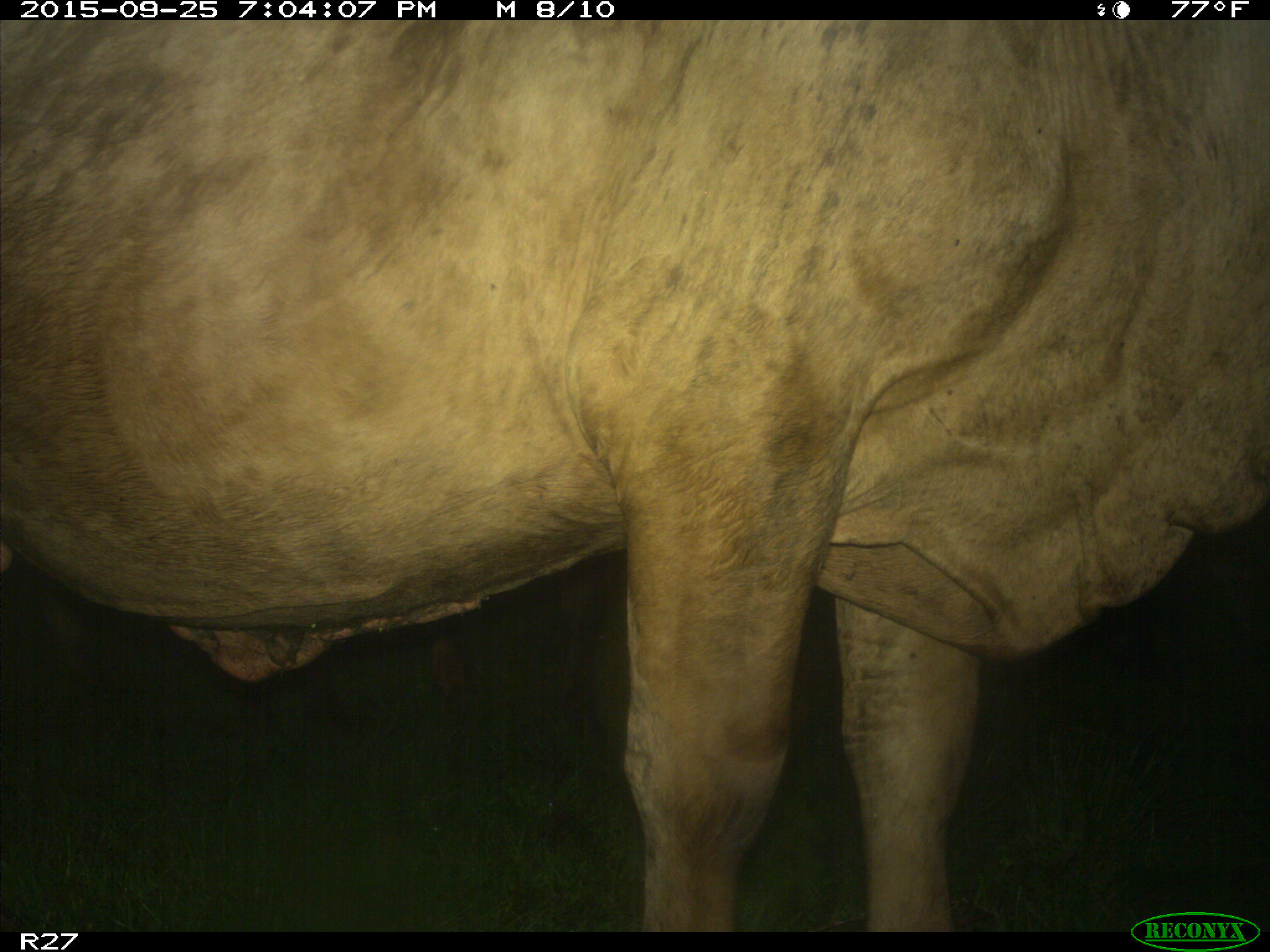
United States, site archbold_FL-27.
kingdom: Animalia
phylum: Chordata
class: Mammalia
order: Artiodactyla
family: Bovidae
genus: Bos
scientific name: Bos taurus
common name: domestic cow